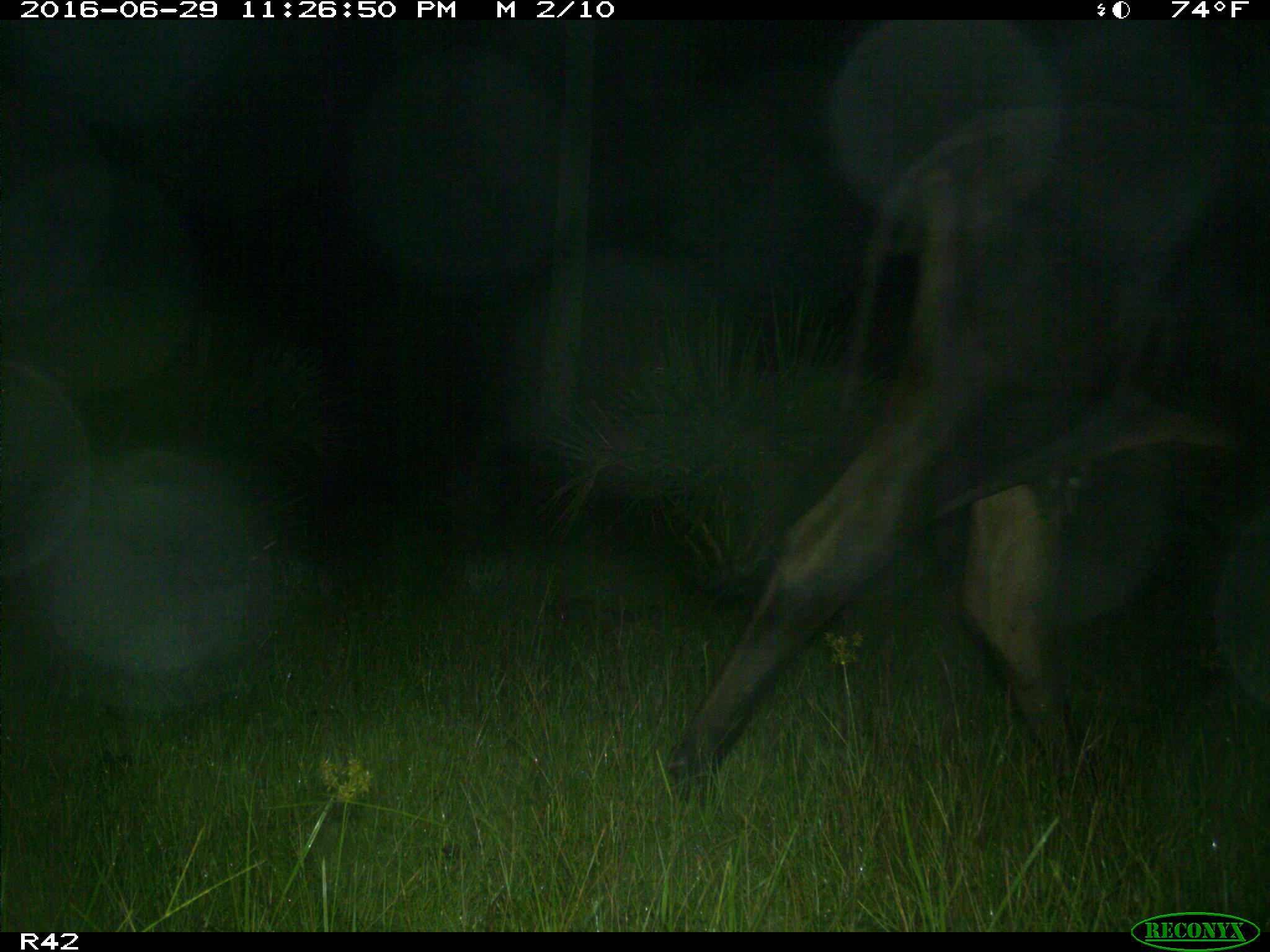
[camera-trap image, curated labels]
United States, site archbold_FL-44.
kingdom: Animalia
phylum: Chordata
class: Mammalia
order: Artiodactyla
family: Bovidae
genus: Bos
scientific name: Bos taurus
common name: domestic cow